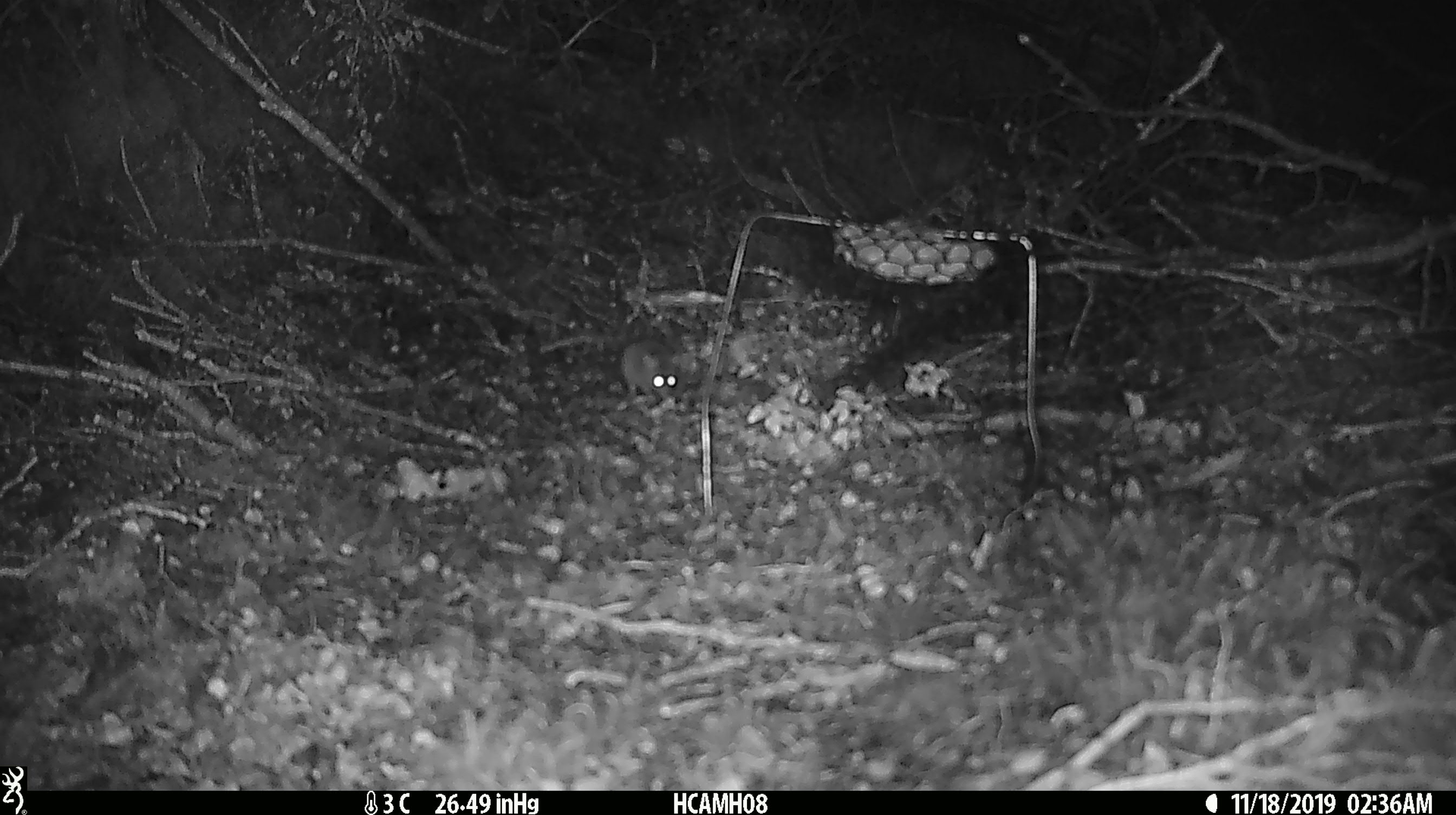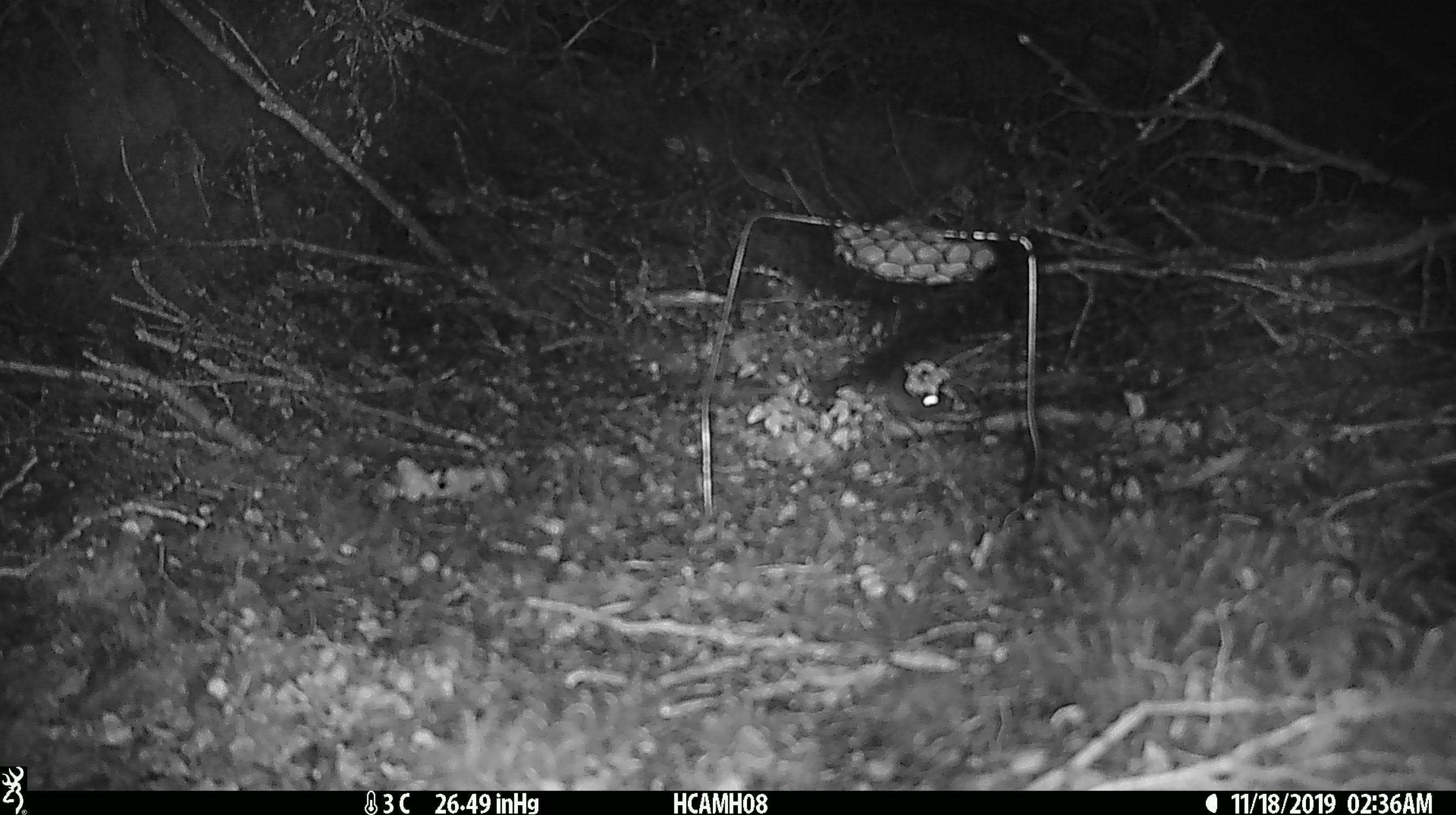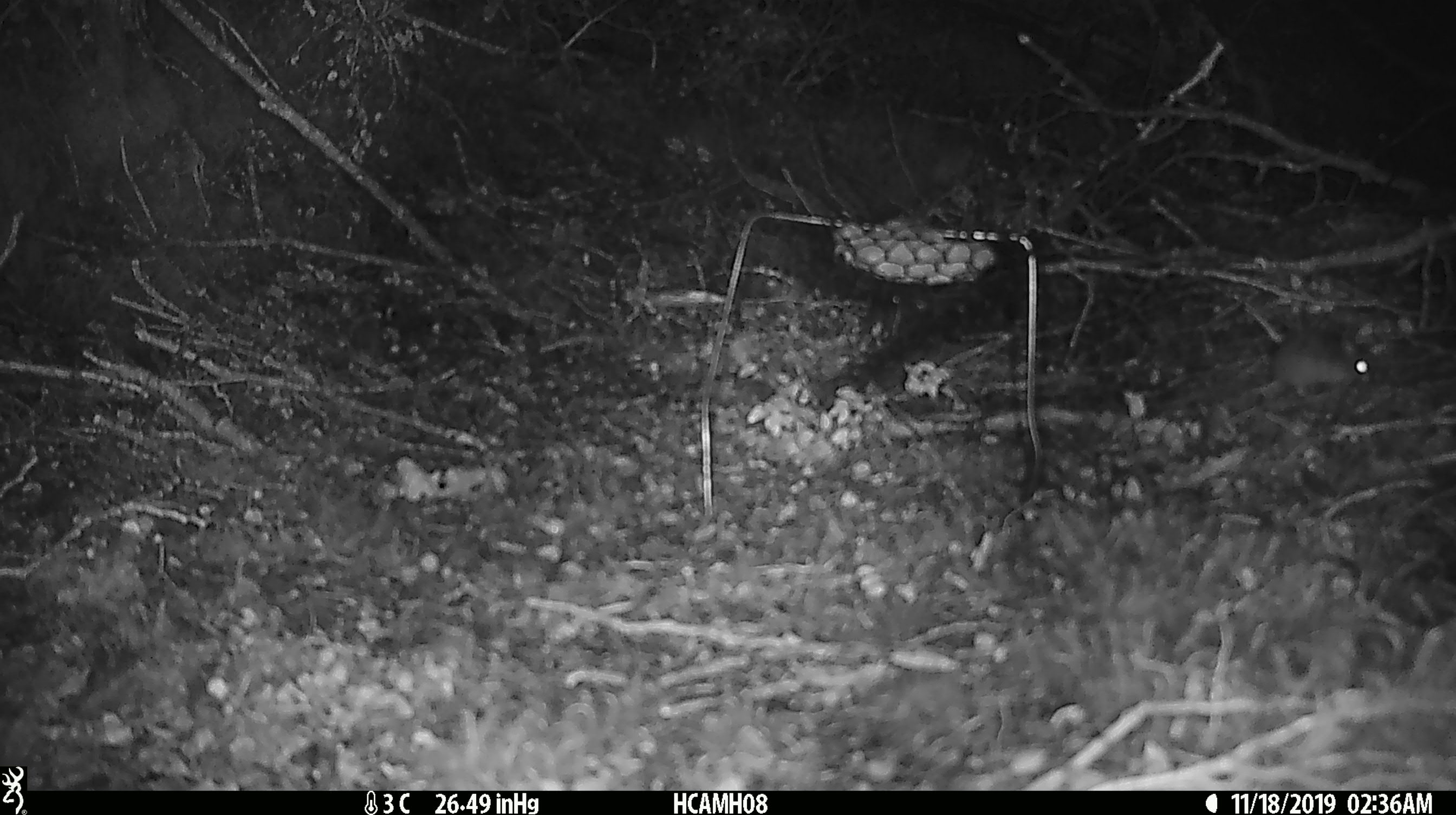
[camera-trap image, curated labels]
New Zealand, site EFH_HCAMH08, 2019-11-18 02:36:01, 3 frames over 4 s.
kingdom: Animalia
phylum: Chordata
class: Mammalia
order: Rodentia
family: Muridae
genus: Mus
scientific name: Mus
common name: mouse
Mouse (Mus).